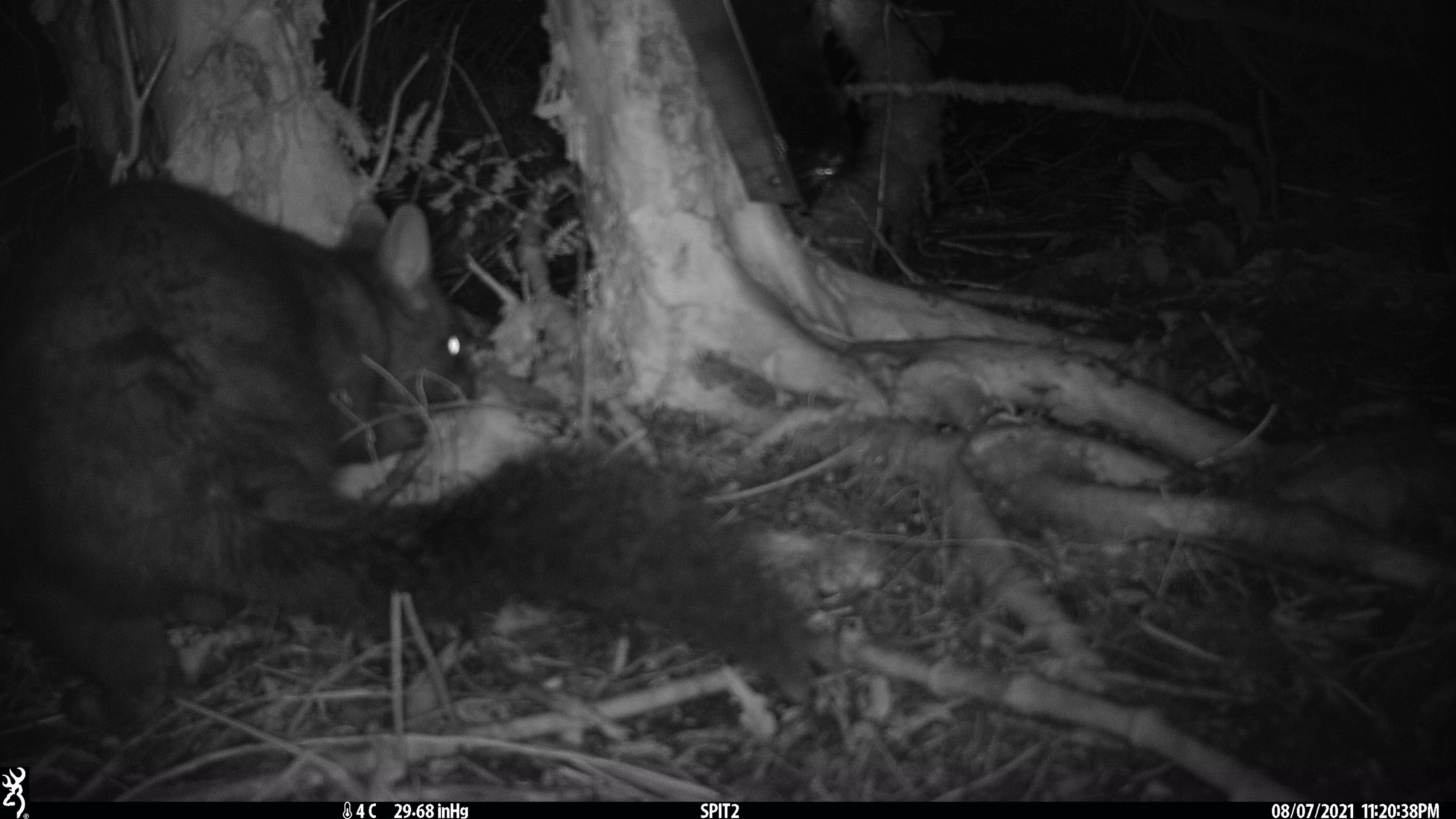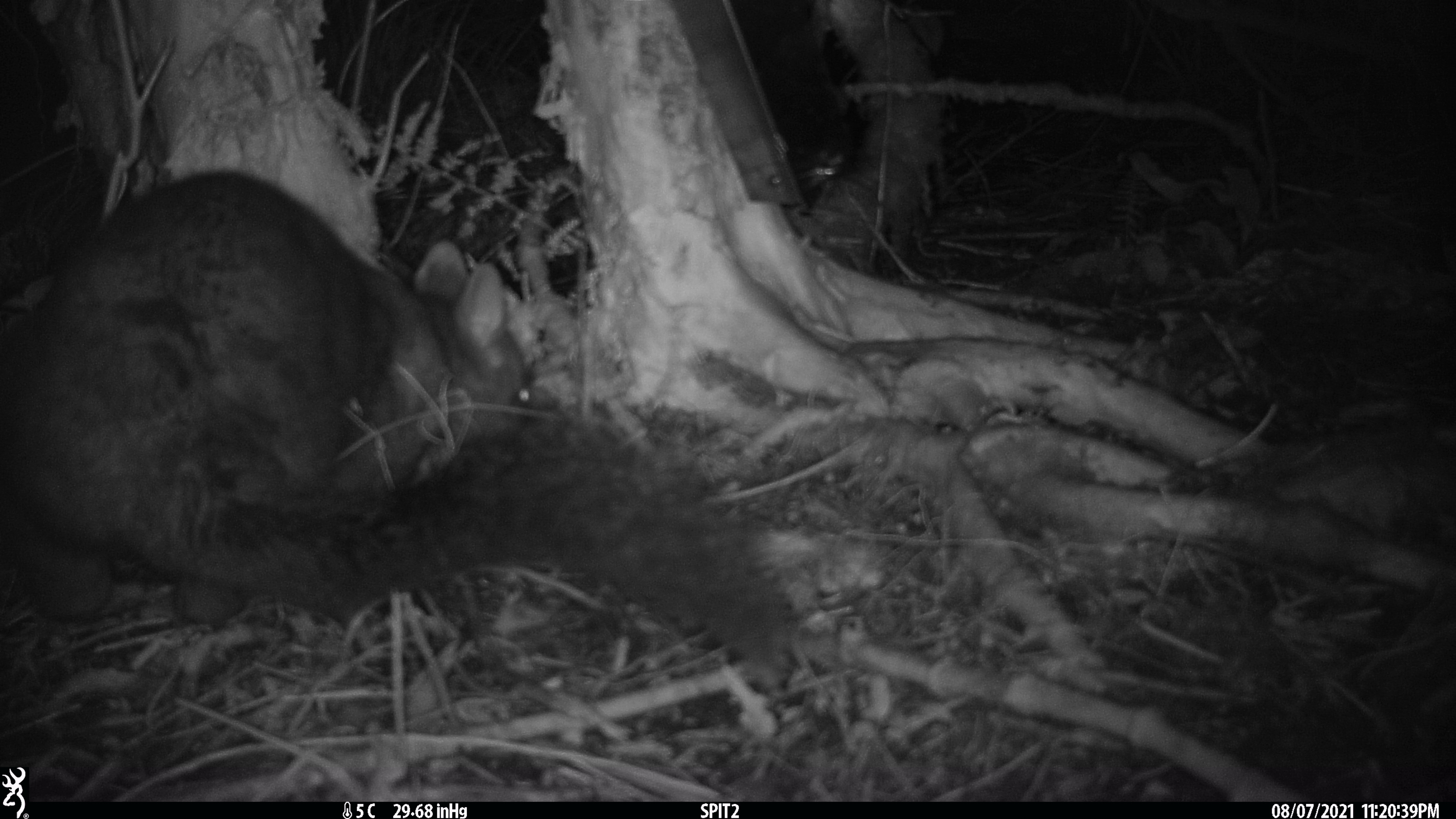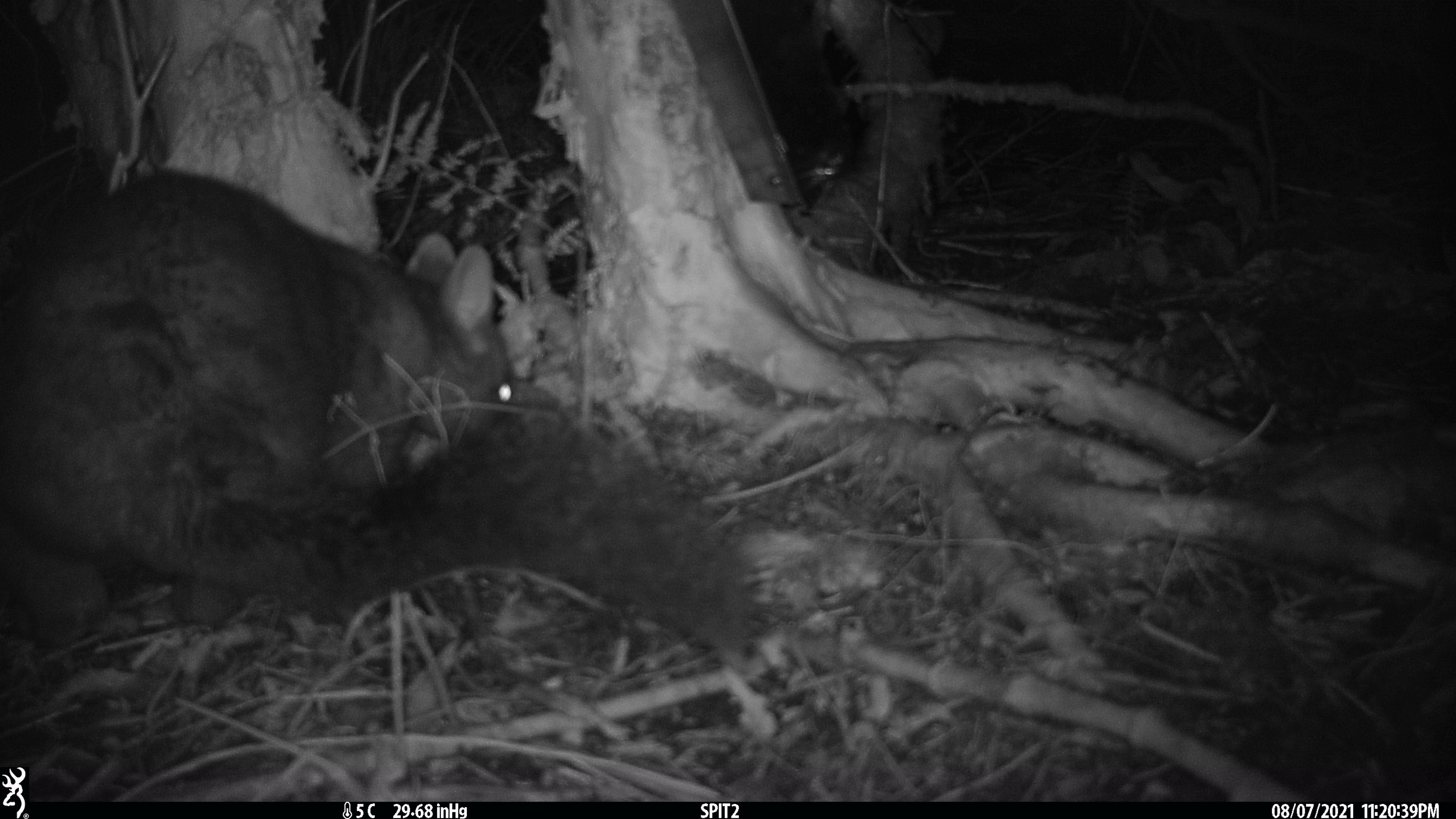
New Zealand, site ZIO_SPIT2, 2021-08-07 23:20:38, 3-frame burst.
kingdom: Animalia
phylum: Chordata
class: Mammalia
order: Diprotodontia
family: Phalangeridae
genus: Trichosurus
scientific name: Trichosurus vulpecula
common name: common brushtail possum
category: possum